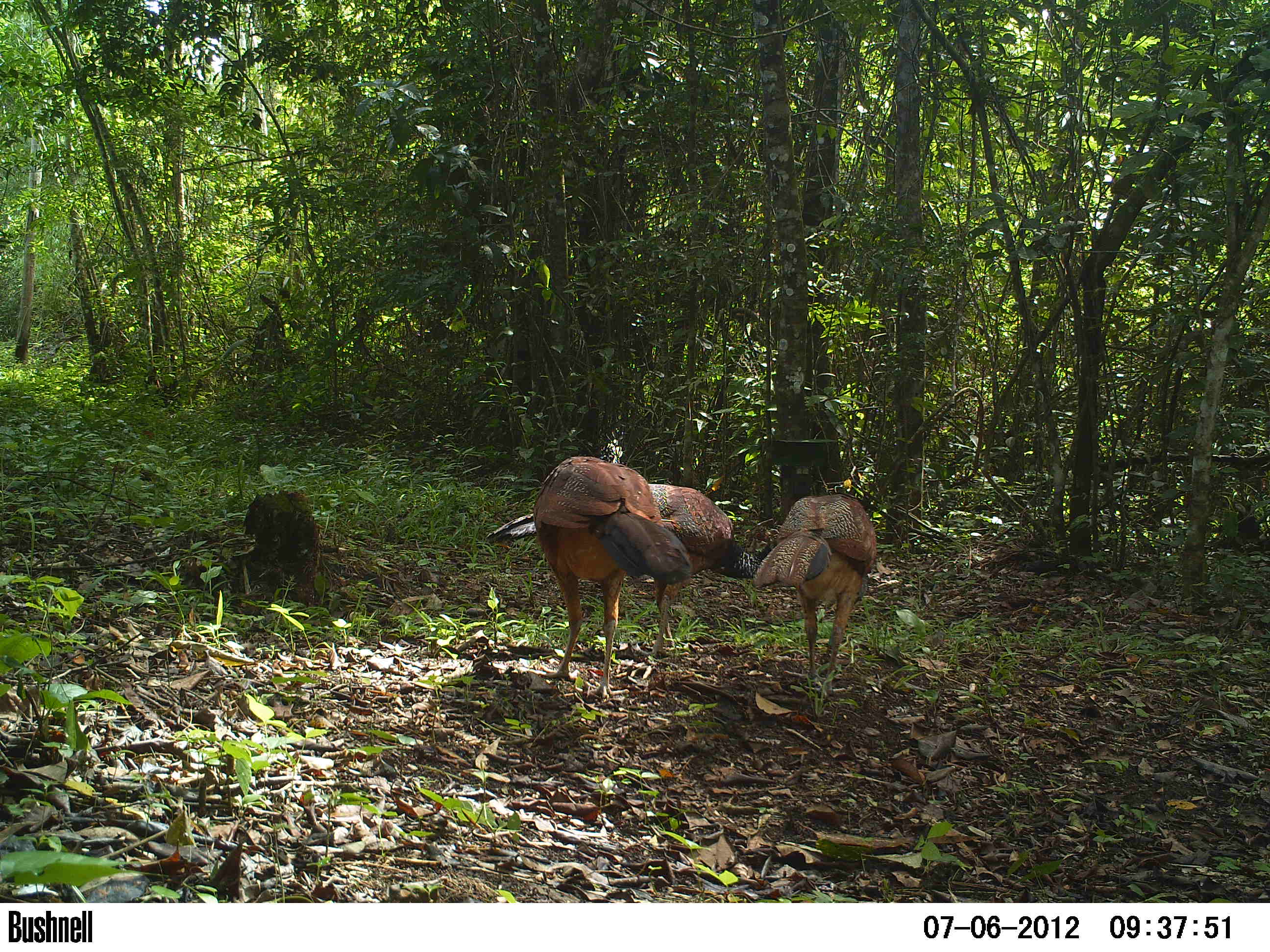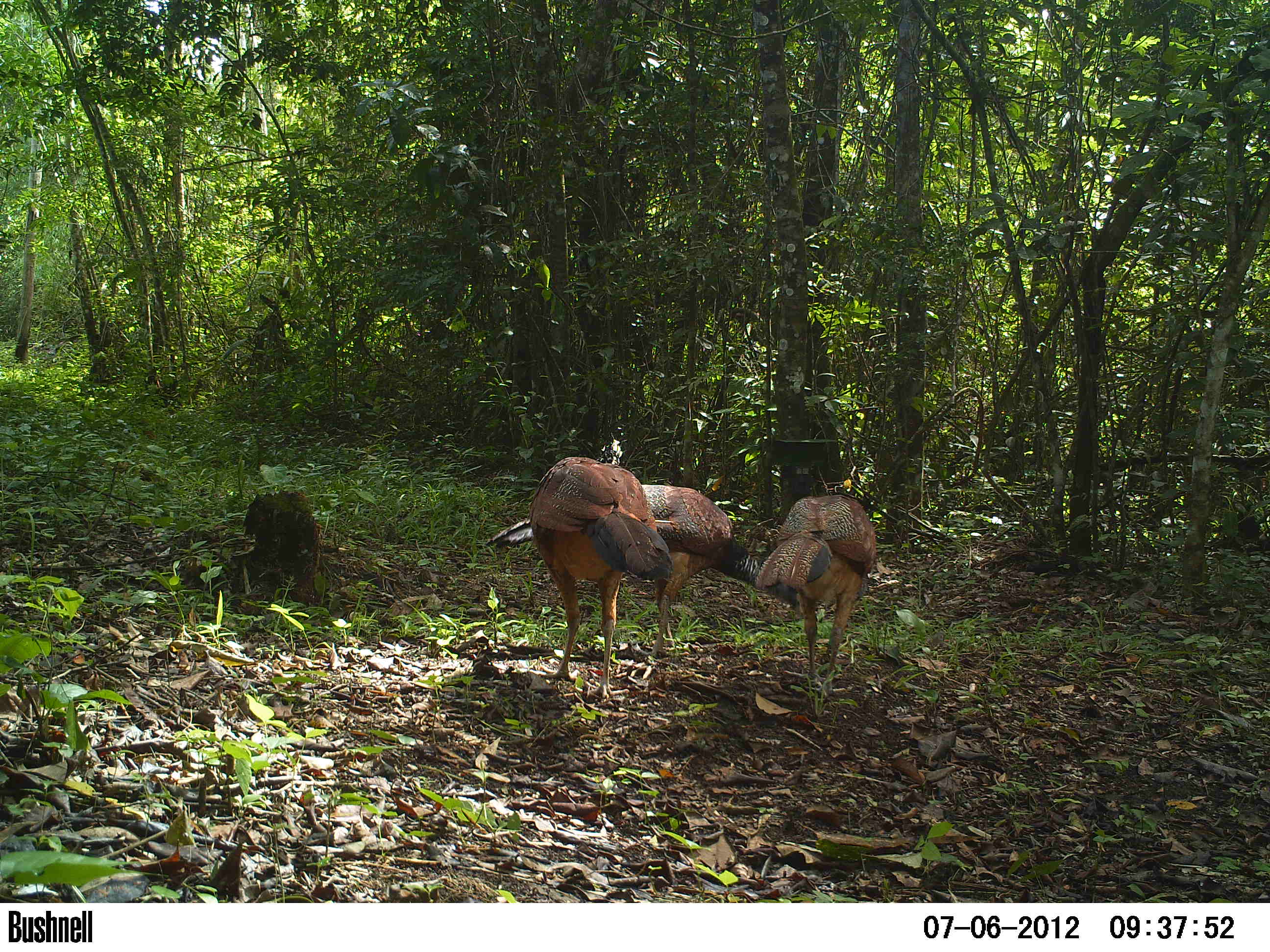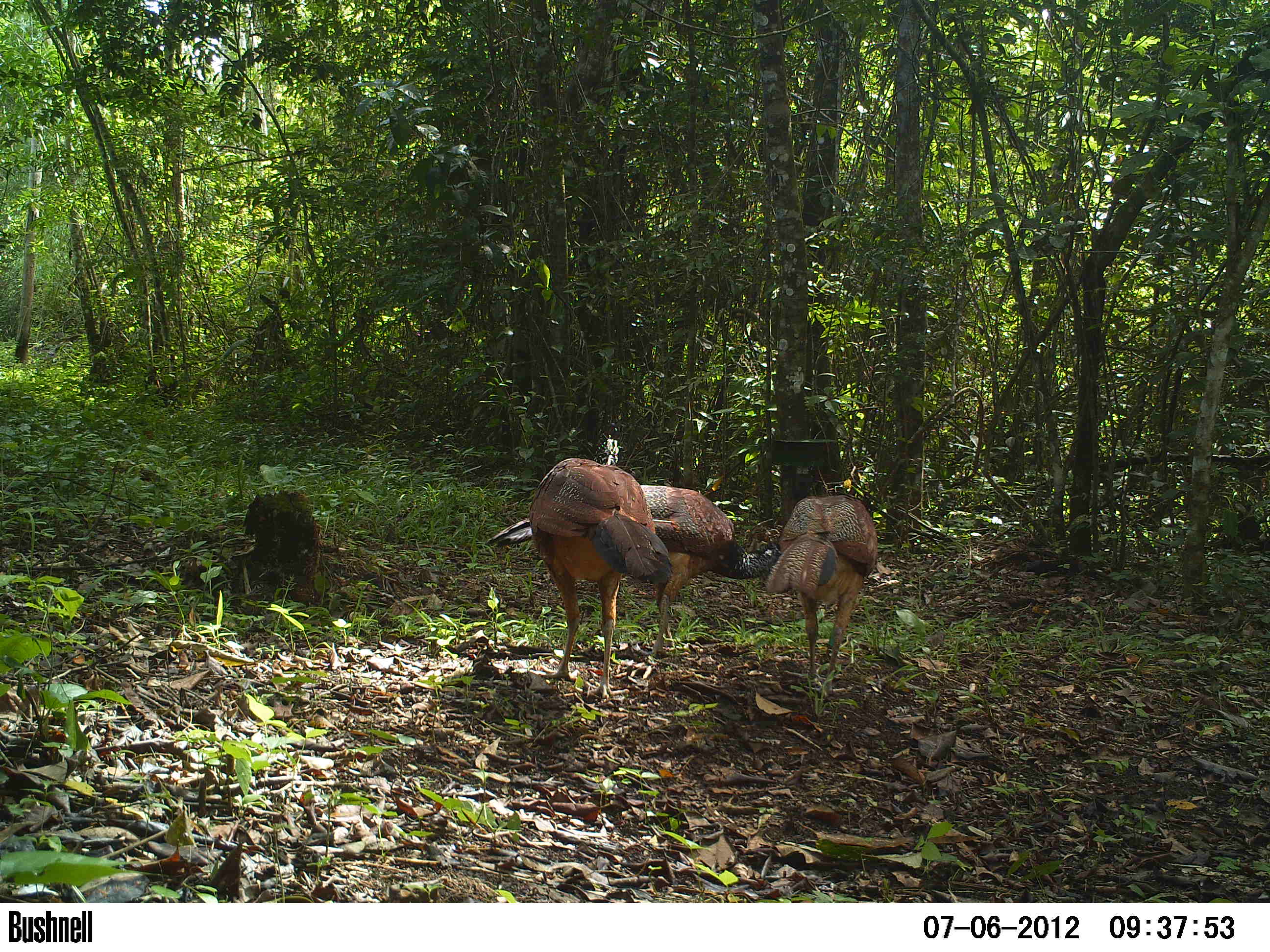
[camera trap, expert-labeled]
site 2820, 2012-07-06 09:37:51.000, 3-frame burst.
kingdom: Animalia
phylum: Chordata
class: Aves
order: Galliformes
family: Cracidae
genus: Crax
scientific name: Crax rubra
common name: great curassow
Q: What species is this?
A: Crax rubra (great curassow).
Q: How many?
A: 3.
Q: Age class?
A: Adult.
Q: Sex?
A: Female.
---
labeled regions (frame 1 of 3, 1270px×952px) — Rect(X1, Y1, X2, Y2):
crax rubra: Rect(484, 483, 781, 658); Rect(531, 455, 692, 701); Rect(750, 478, 877, 697)